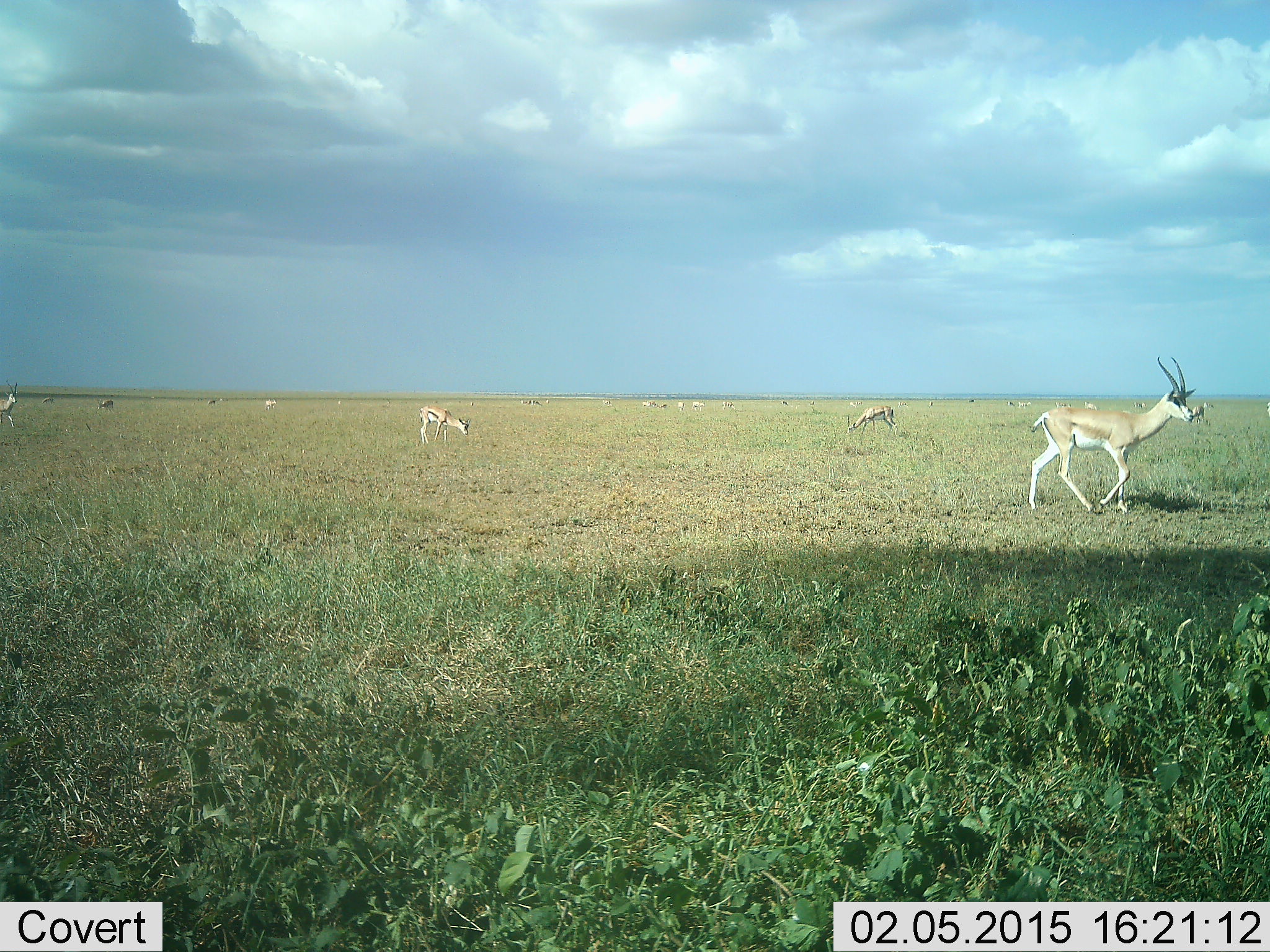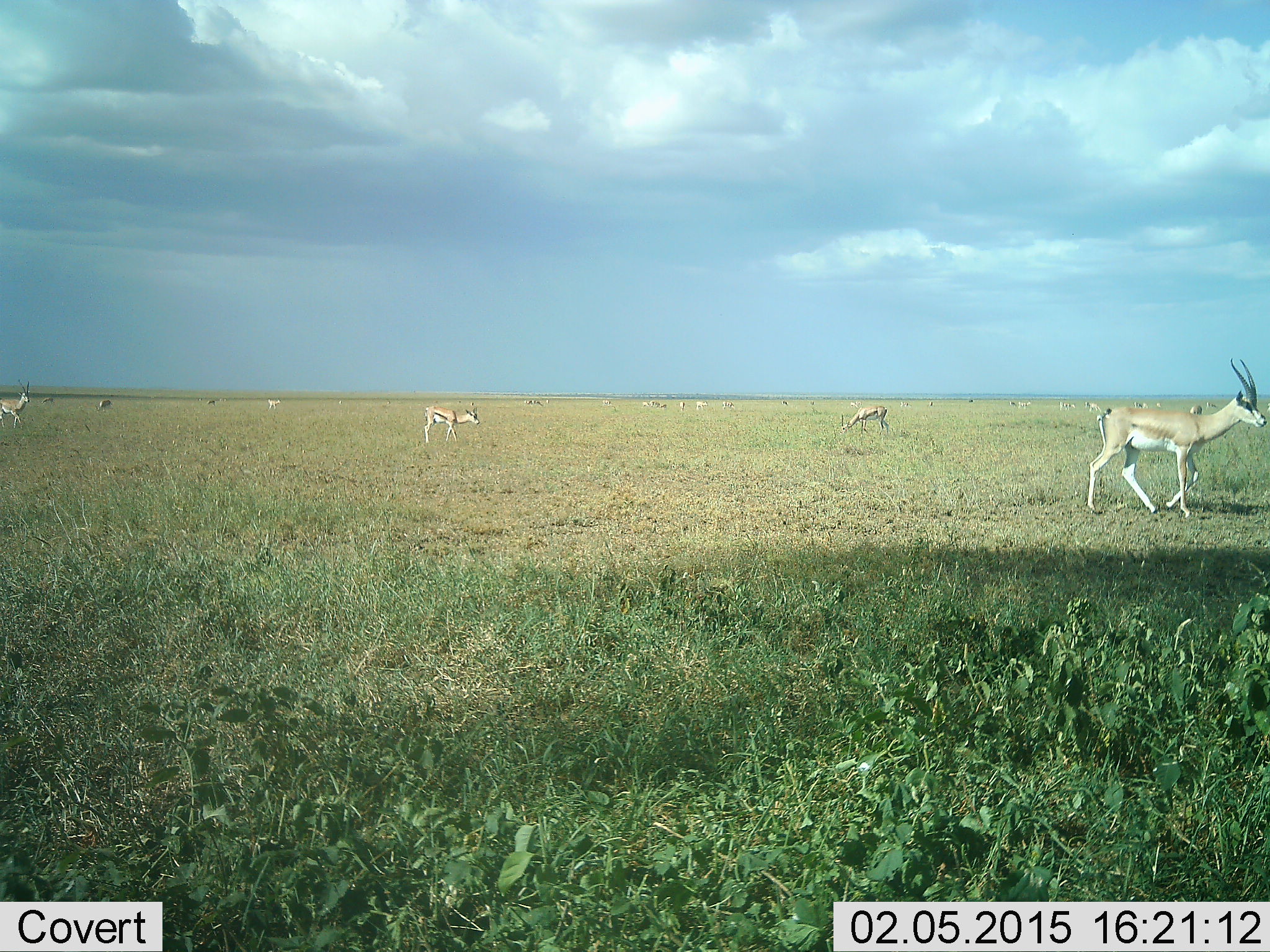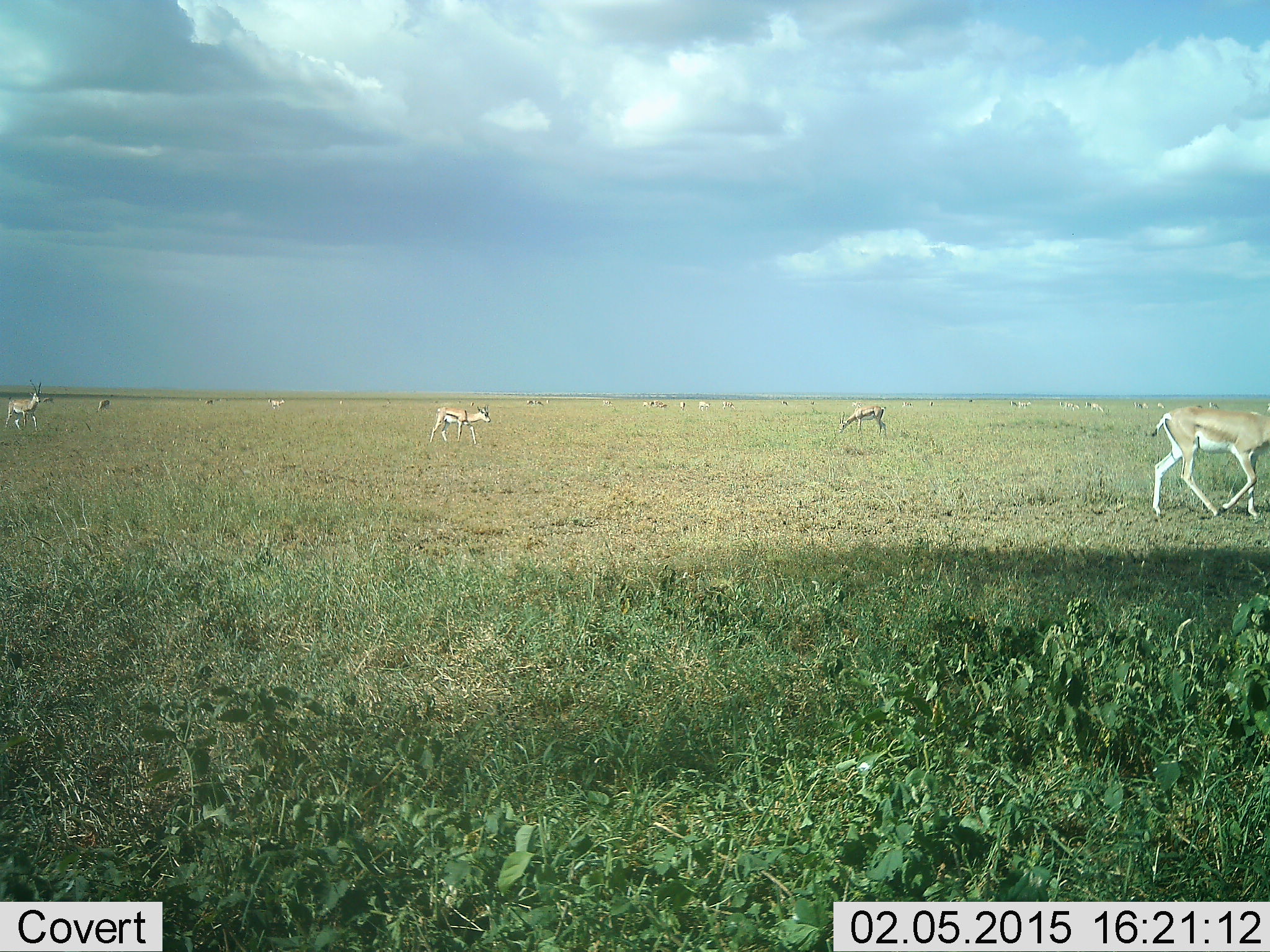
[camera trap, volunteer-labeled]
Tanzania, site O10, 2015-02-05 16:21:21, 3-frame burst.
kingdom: Animalia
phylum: Chordata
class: Mammalia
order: Artiodactyla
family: Bovidae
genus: Nanger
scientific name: Nanger granti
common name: grant's gazelle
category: gazellegrants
Gazellegrants (grant's gazelle) (Nanger granti), count 11-50. Behavior (volunteer vote fractions): standing 42%, resting 0%, moving 92%, interacting 0%. Young present (vote fraction): 8%. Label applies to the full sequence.